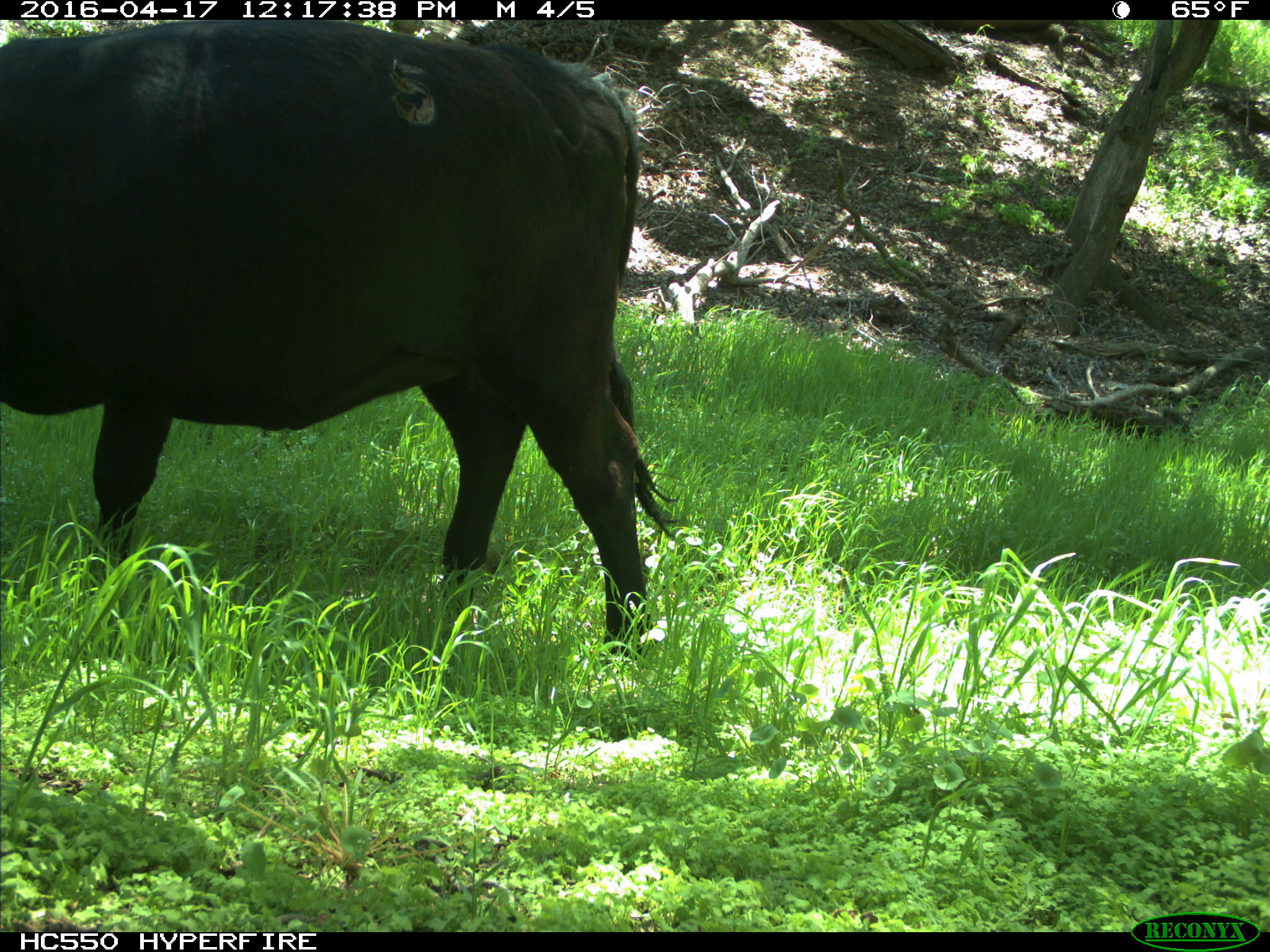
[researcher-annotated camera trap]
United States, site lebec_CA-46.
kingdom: Animalia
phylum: Chordata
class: Mammalia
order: Artiodactyla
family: Bovidae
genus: Bos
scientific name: Bos taurus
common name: domestic cow